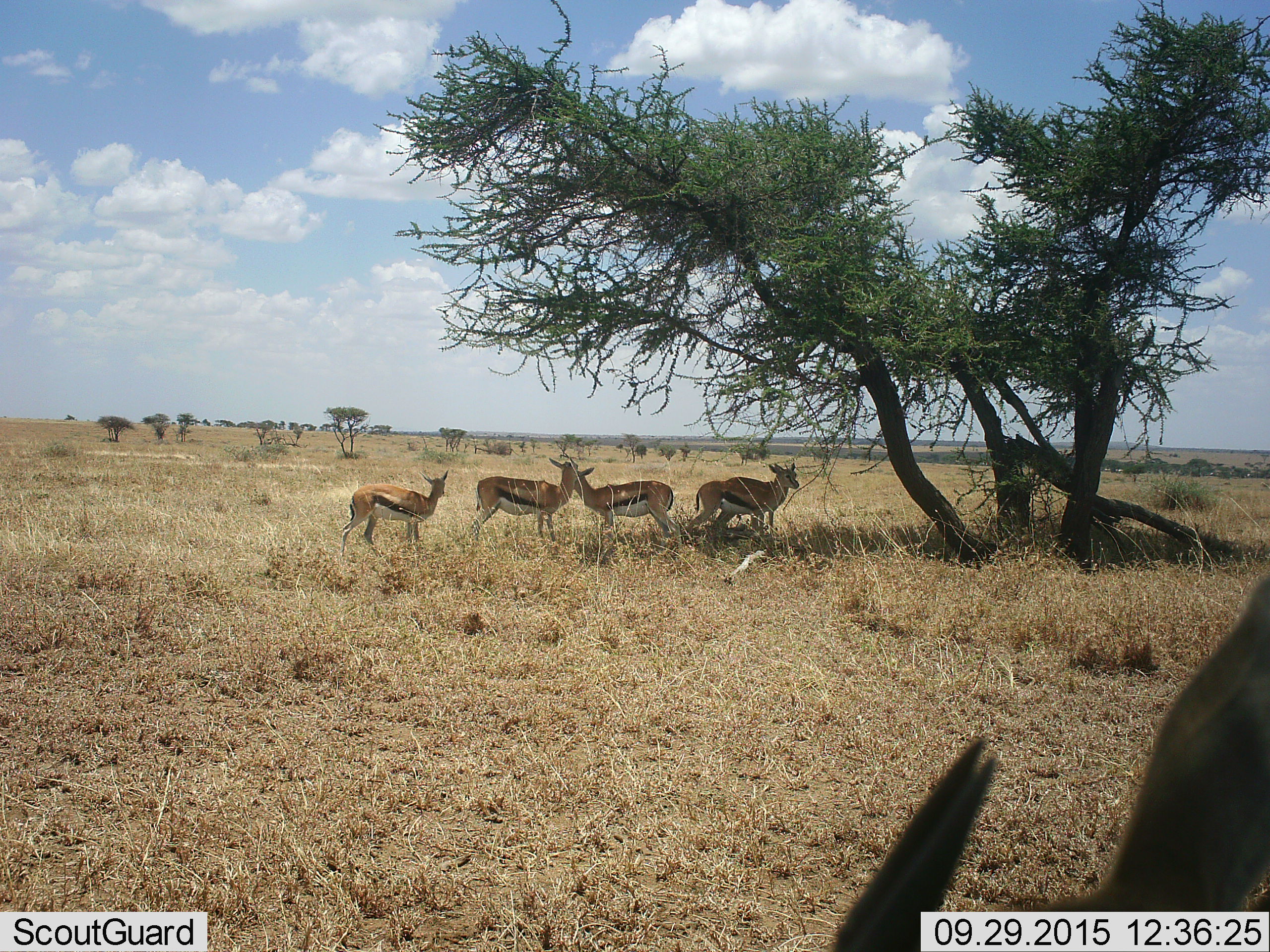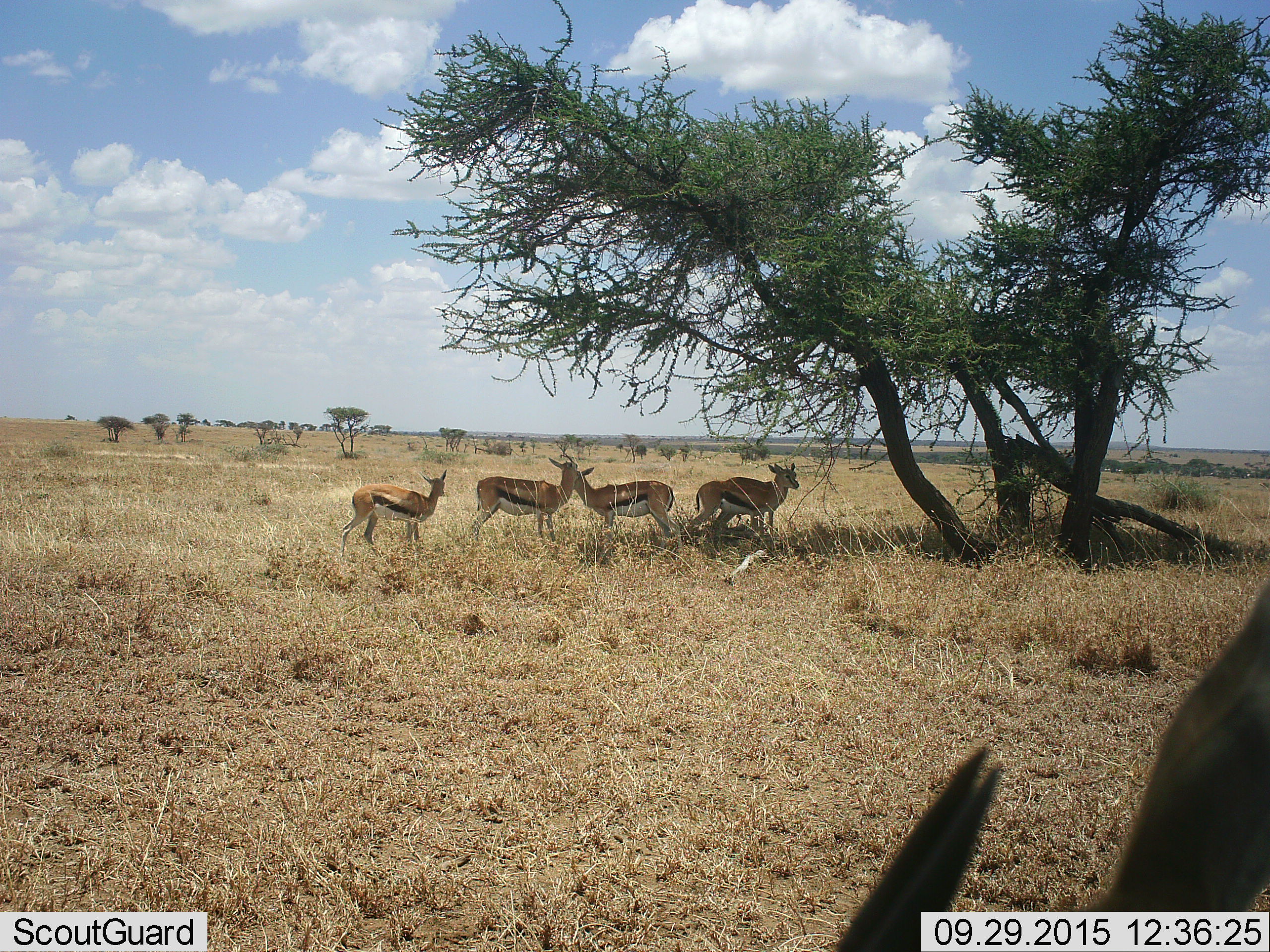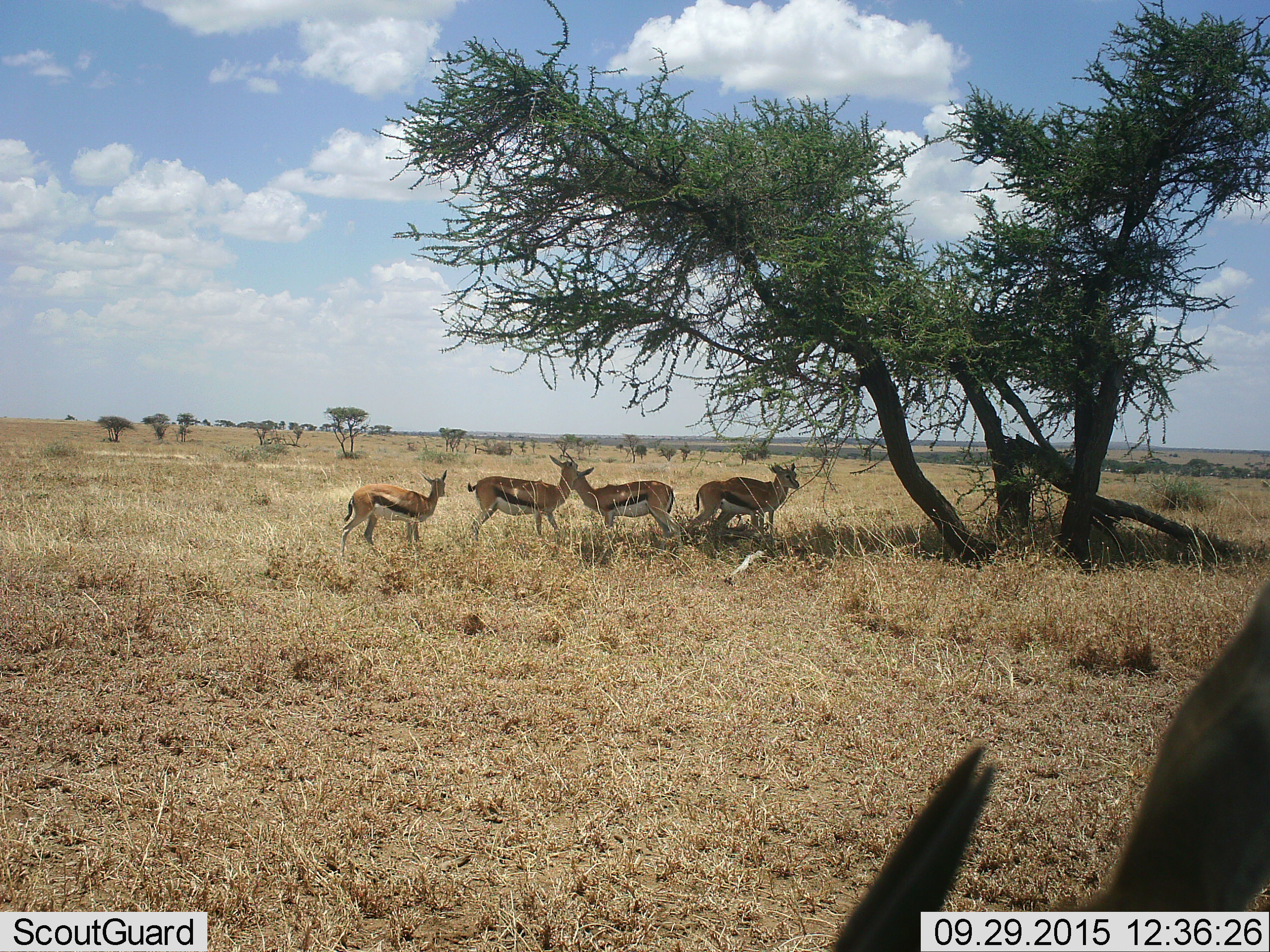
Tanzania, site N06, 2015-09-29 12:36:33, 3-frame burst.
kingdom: Animalia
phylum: Chordata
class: Mammalia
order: Artiodactyla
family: Bovidae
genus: Eudorcas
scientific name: Eudorcas thomsonii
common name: thomson's gazelle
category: gazellethomsons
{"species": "gazellethomsons (thomson's gazelle) (Eudorcas thomsonii)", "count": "6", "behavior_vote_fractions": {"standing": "100%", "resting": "0%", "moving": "0%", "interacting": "29%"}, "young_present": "14%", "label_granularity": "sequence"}